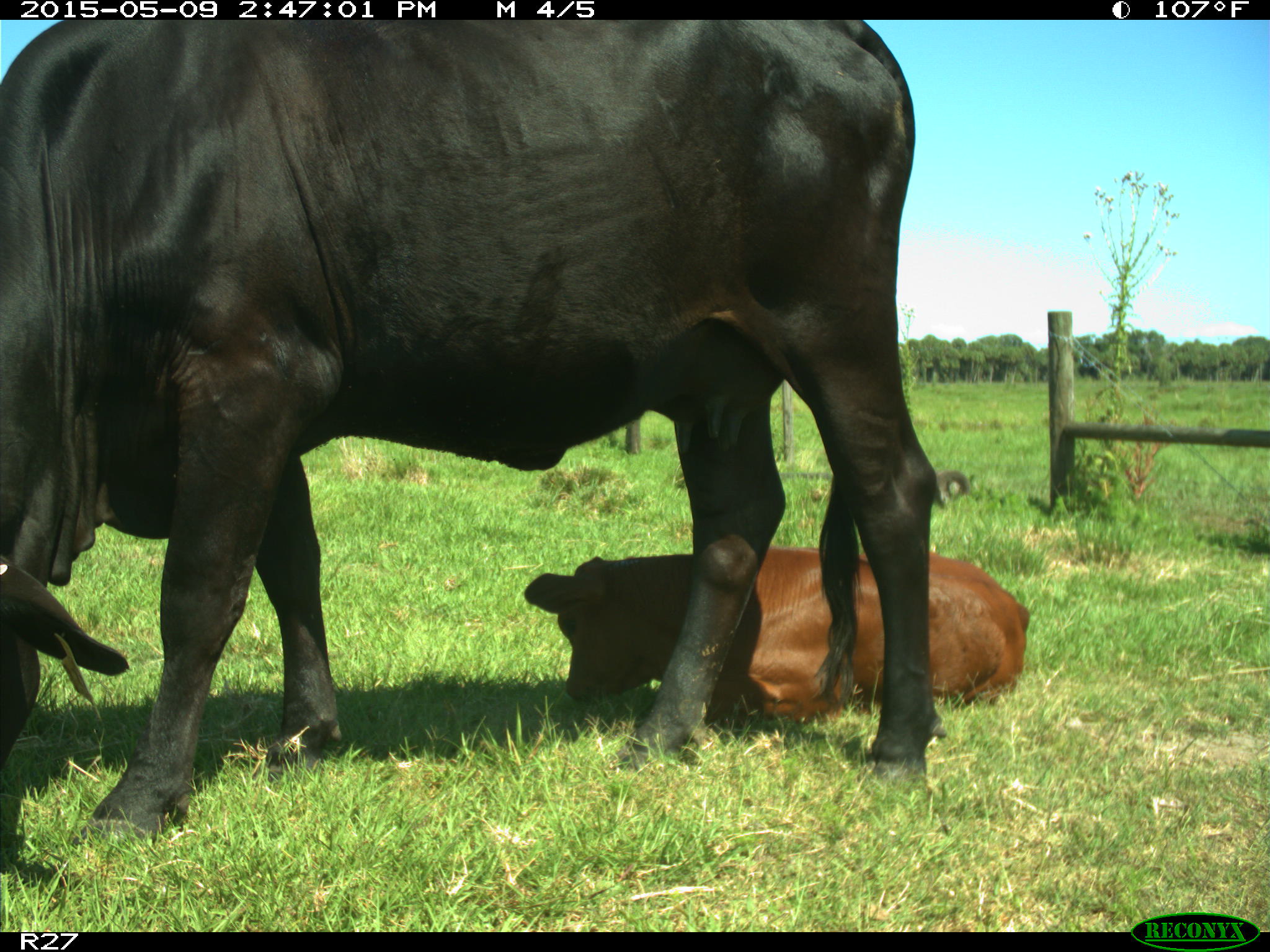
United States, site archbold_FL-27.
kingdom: Animalia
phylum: Chordata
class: Mammalia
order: Artiodactyla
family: Bovidae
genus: Bos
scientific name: Bos taurus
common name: domestic cow